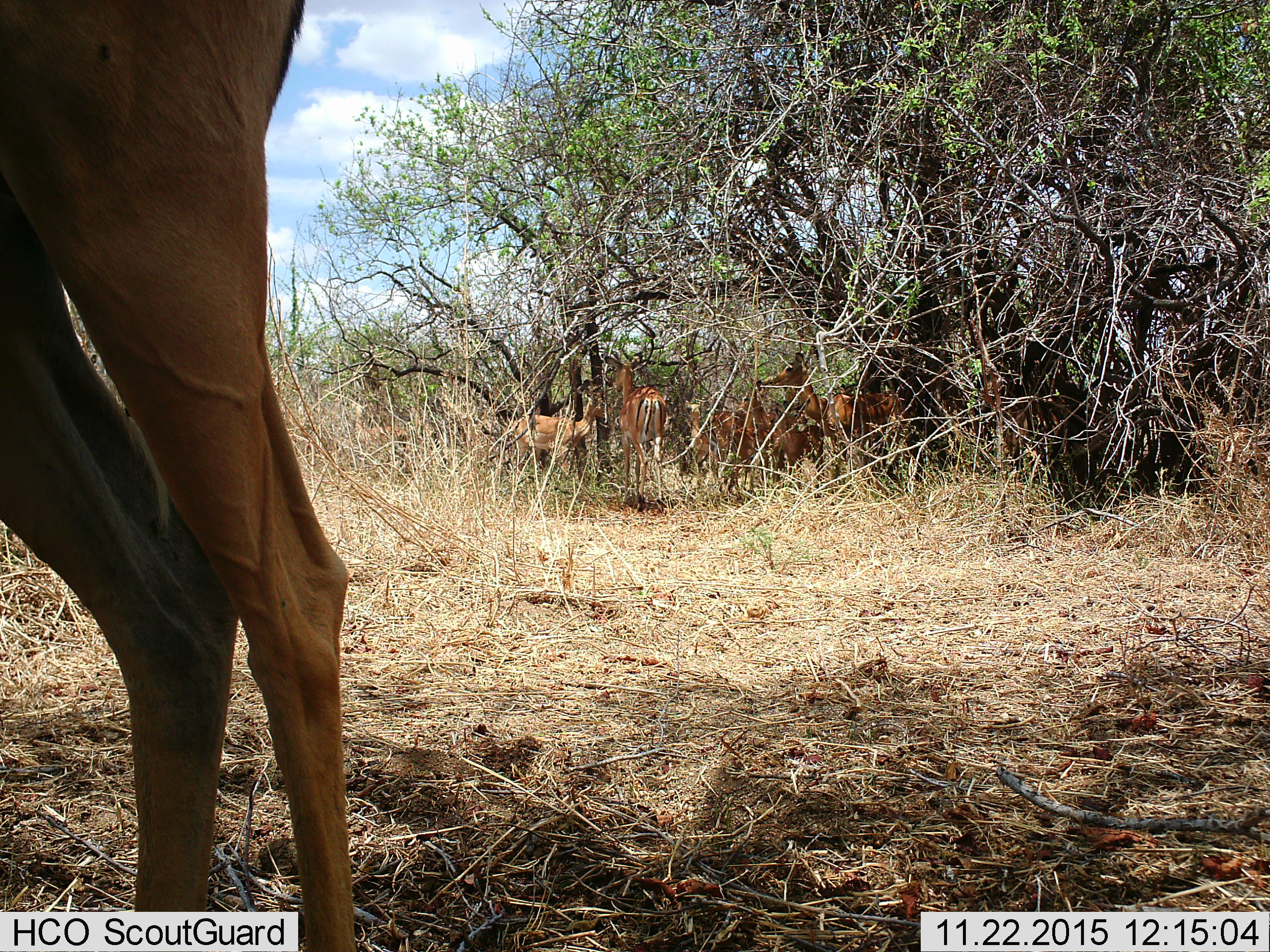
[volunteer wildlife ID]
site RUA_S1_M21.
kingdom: Animalia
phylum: Chordata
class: Mammalia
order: Artiodactyla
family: Bovidae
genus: Aepyceros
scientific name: Aepyceros melampus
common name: impala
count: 8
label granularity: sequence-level